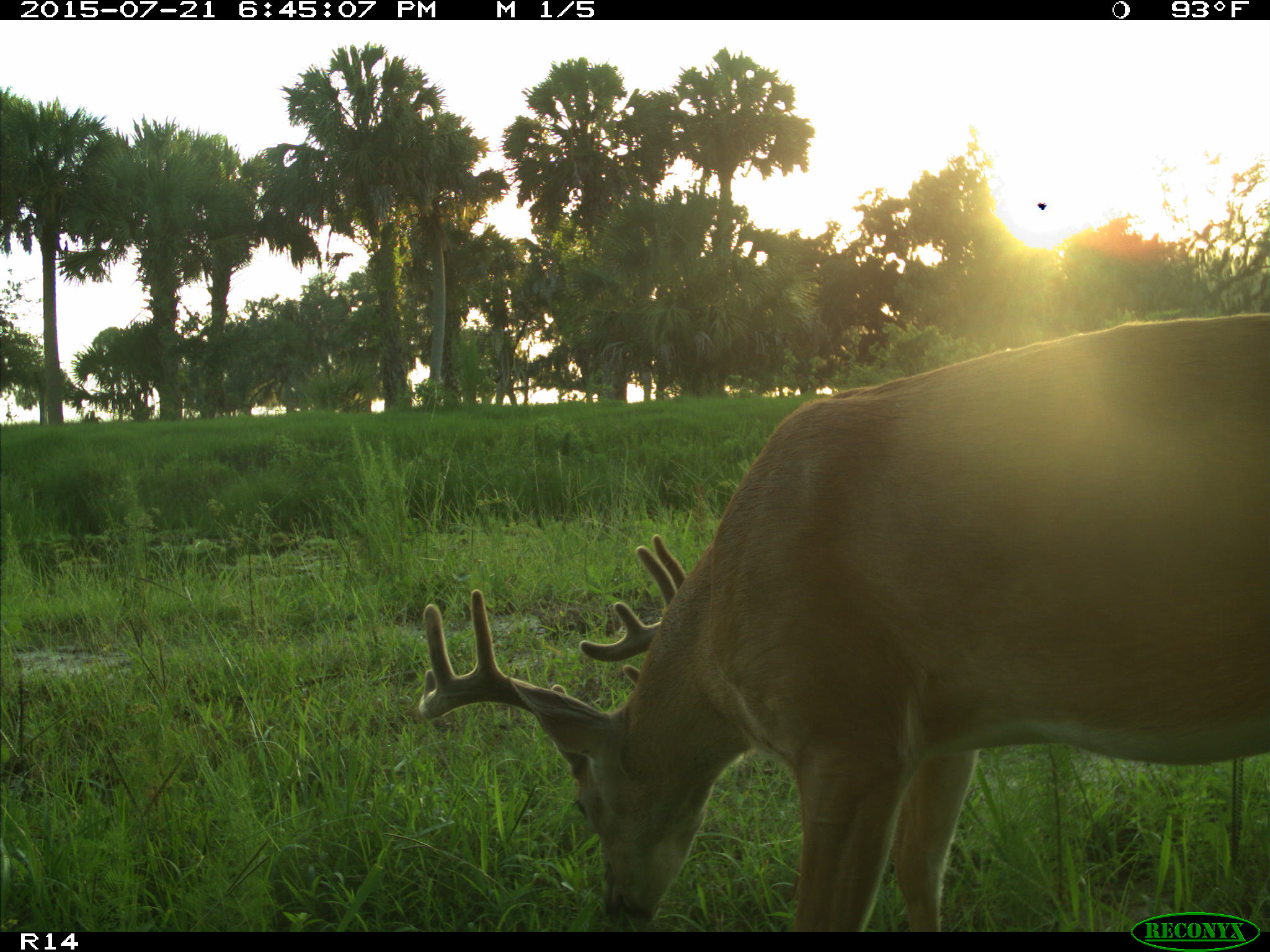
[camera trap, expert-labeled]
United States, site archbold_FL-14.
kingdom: Animalia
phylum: Chordata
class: Mammalia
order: Artiodactyla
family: Cervidae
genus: Odocoileus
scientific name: Odocoileus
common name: deer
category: unidentified deer